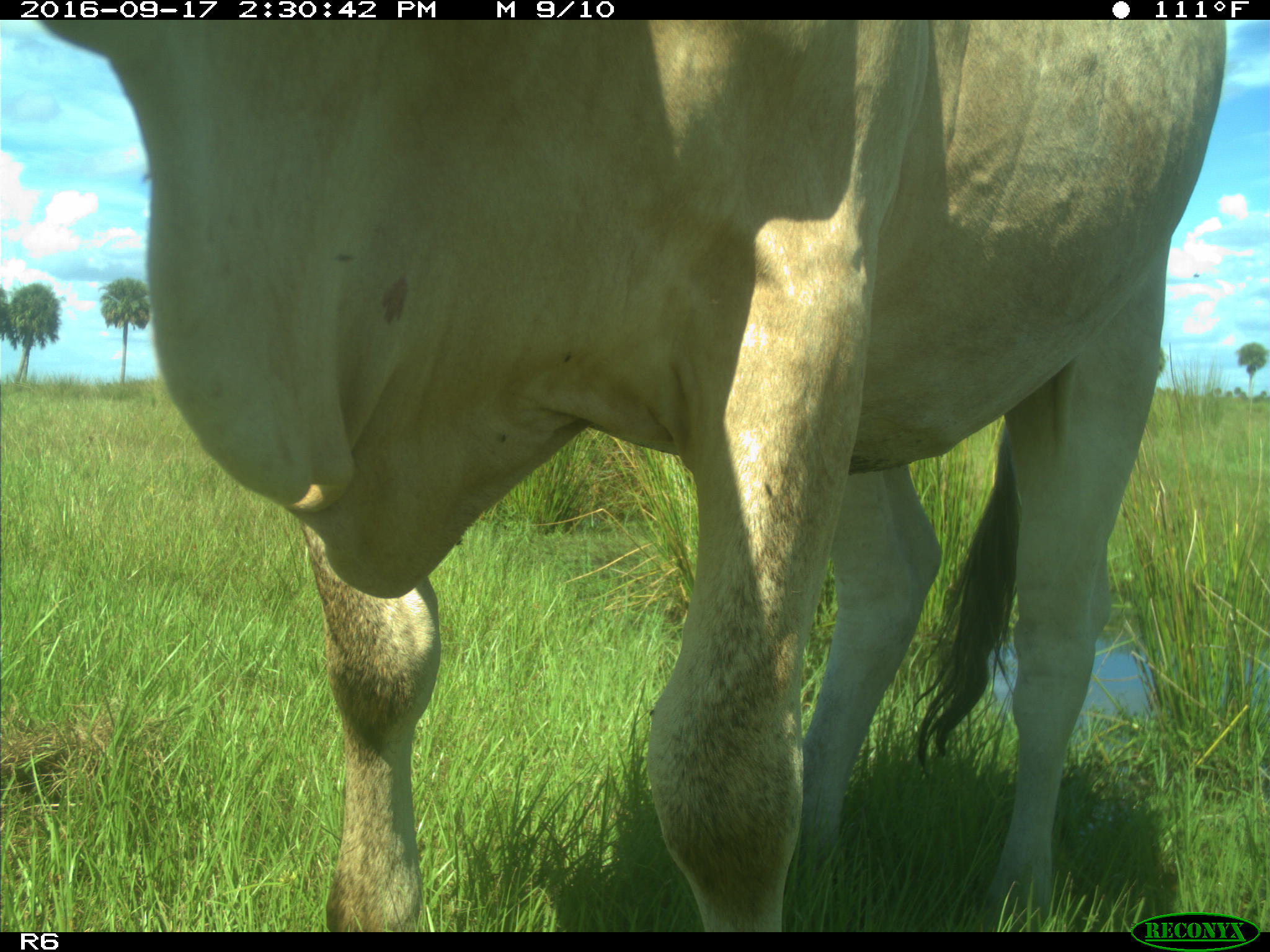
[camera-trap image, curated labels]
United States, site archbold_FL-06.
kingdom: Animalia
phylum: Chordata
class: Mammalia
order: Artiodactyla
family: Bovidae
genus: Bos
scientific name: Bos taurus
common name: domestic cow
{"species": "Bos taurus (domestic cow)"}